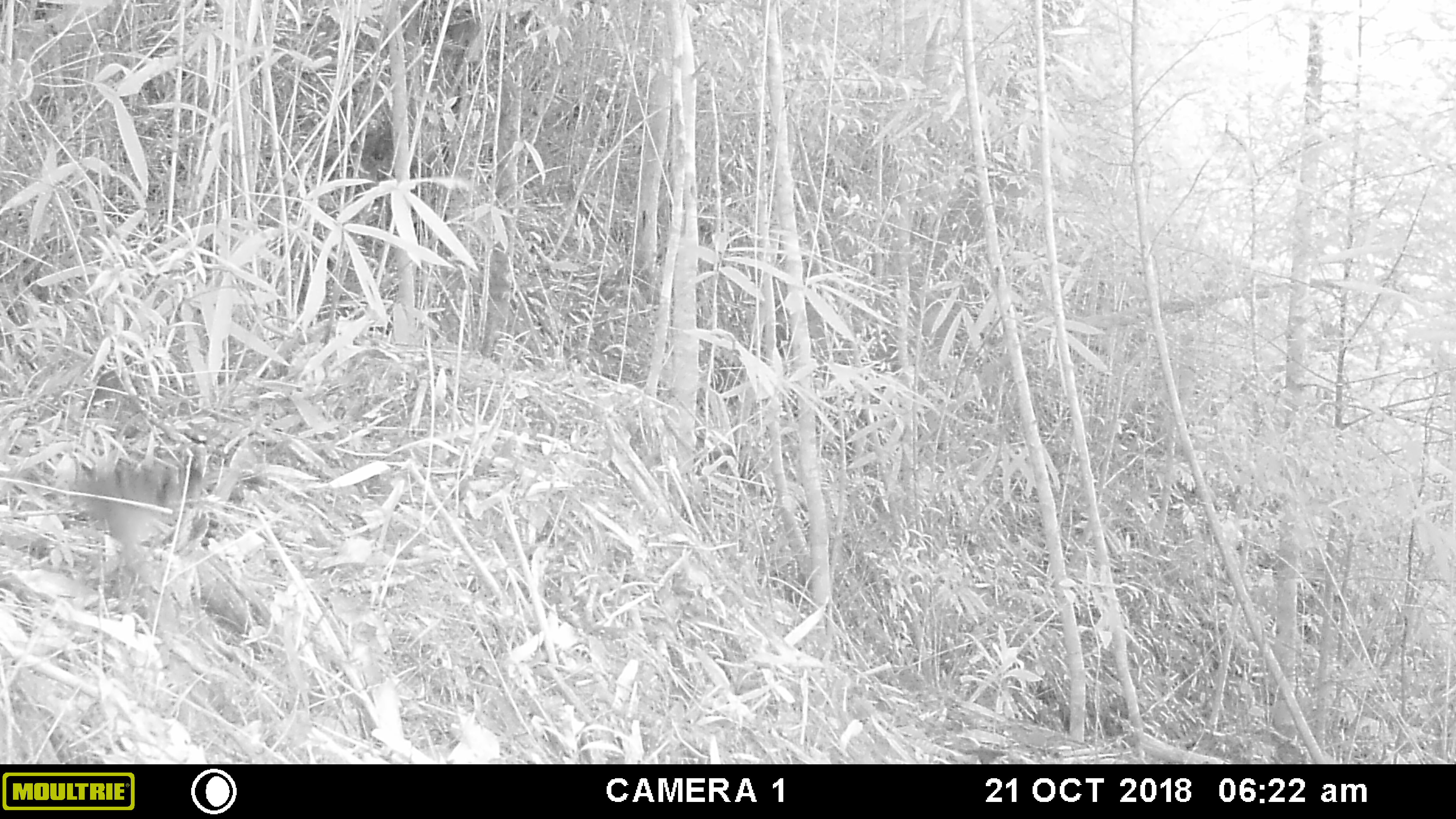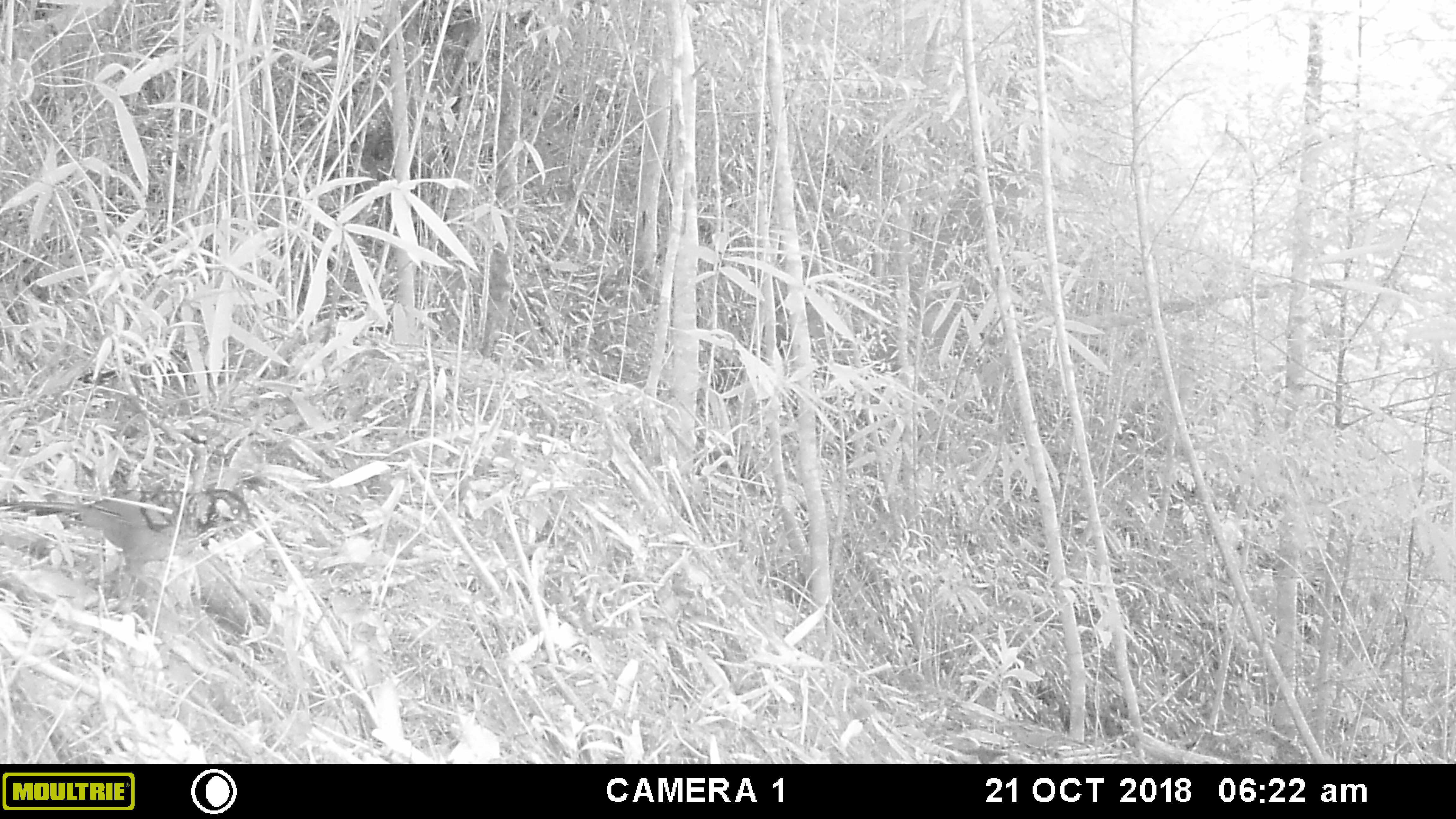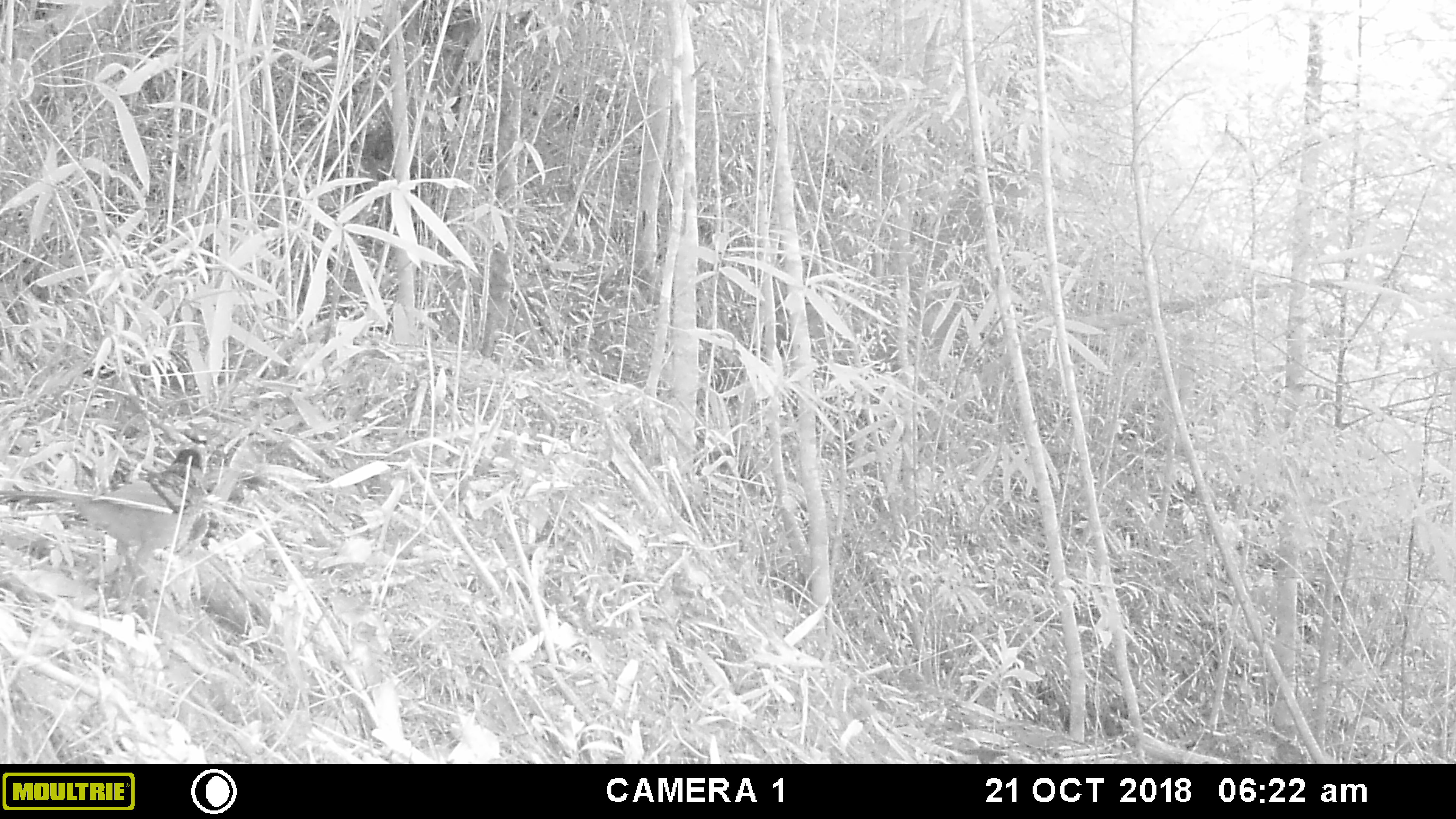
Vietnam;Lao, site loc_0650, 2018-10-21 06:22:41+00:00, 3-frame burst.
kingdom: Animalia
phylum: Chordata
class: Mammalia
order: Rodentia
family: Muridae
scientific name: Muridae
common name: old-world mice and rats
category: unidentified murid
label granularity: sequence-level